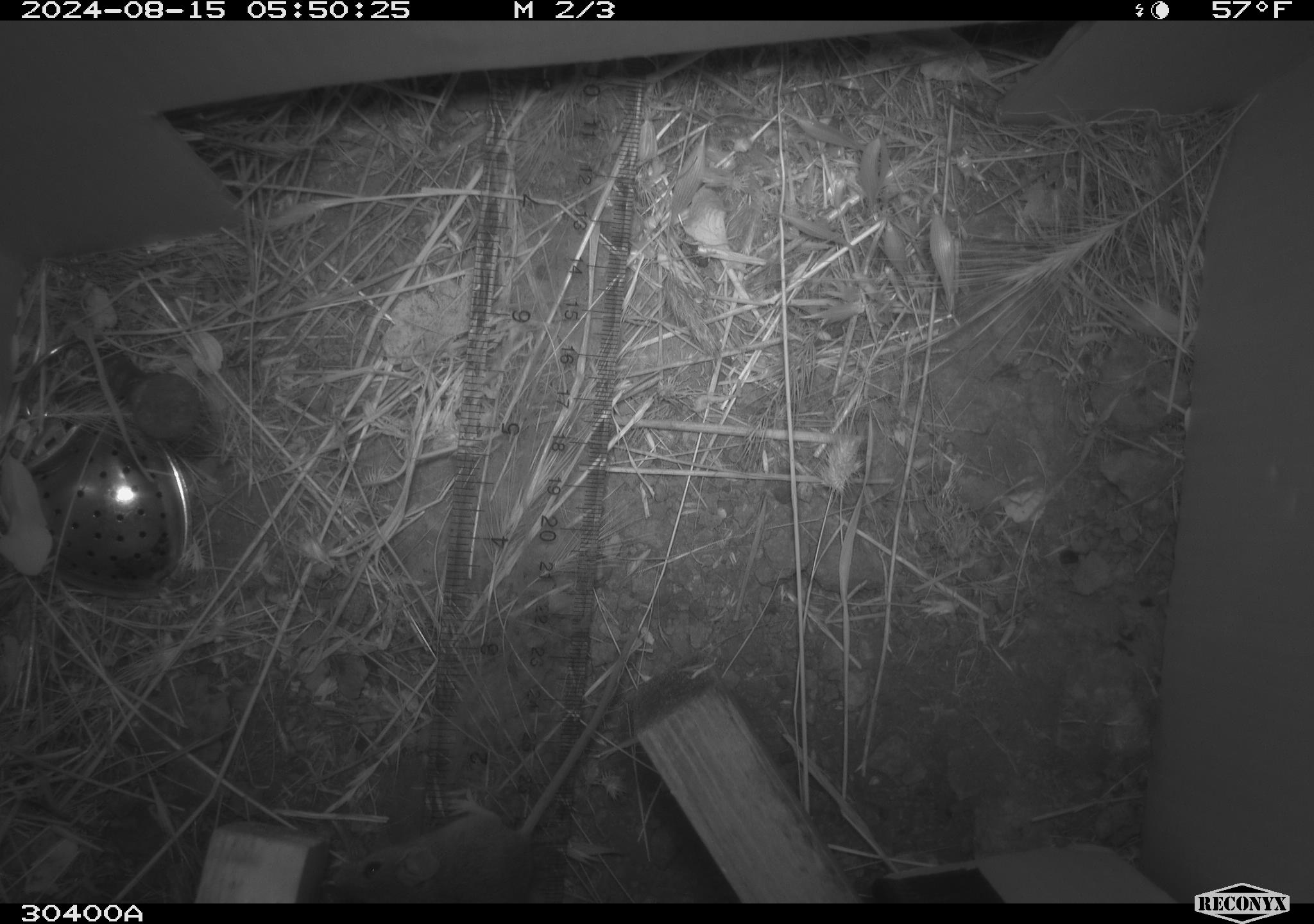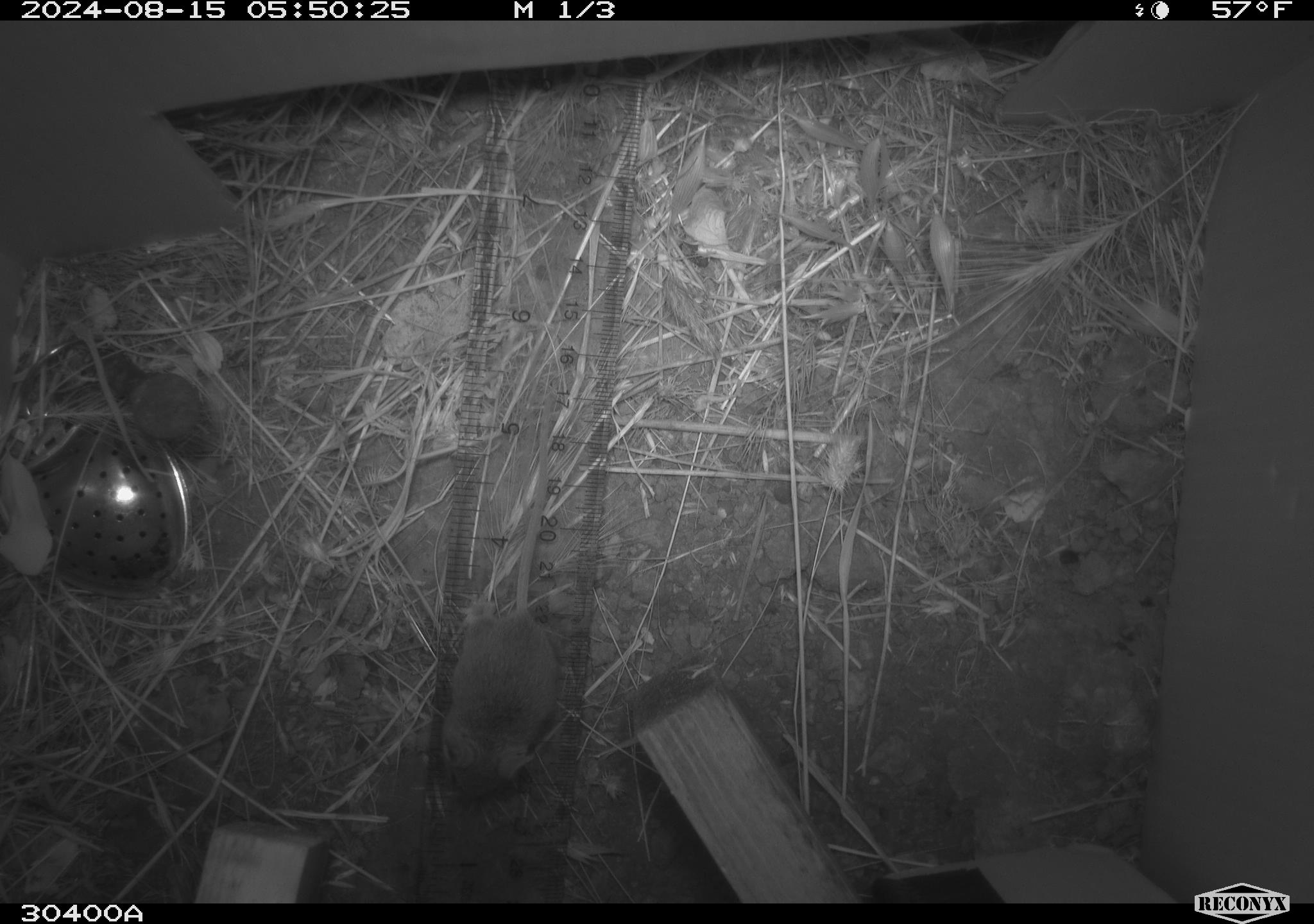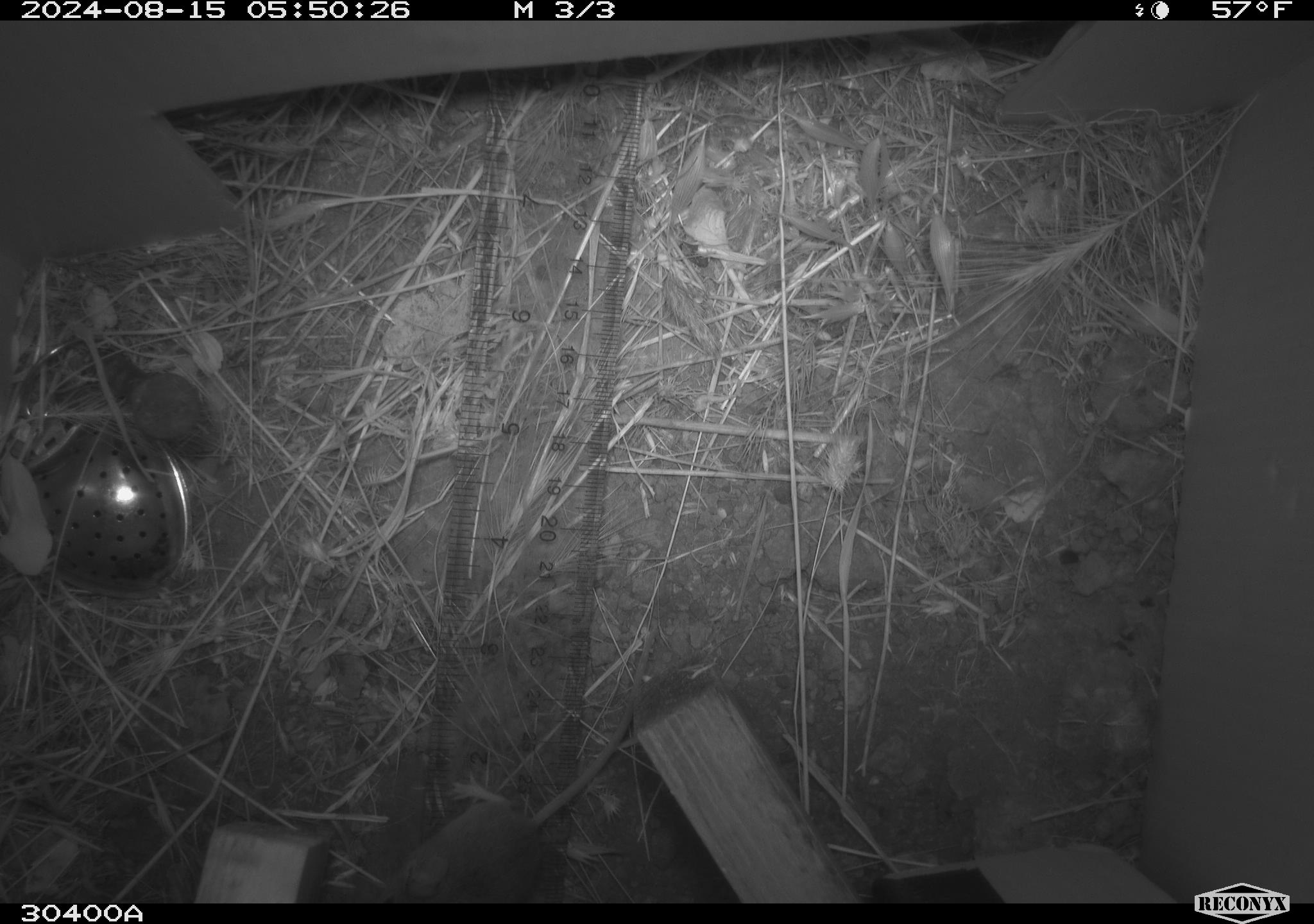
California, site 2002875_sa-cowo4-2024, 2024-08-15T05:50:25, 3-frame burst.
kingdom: Animalia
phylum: Chordata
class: Mammalia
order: Rodentia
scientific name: Rodentia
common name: mouse species